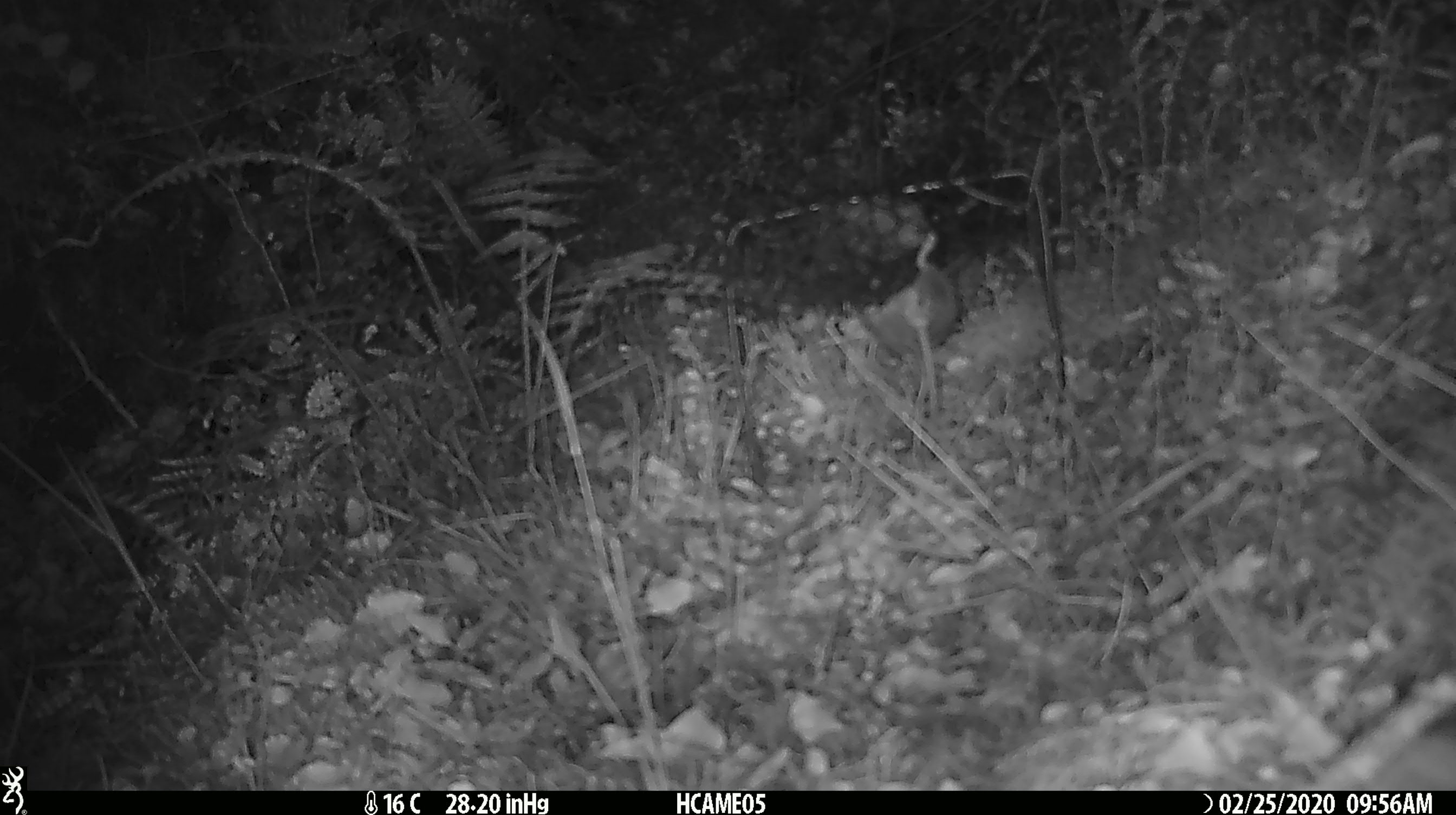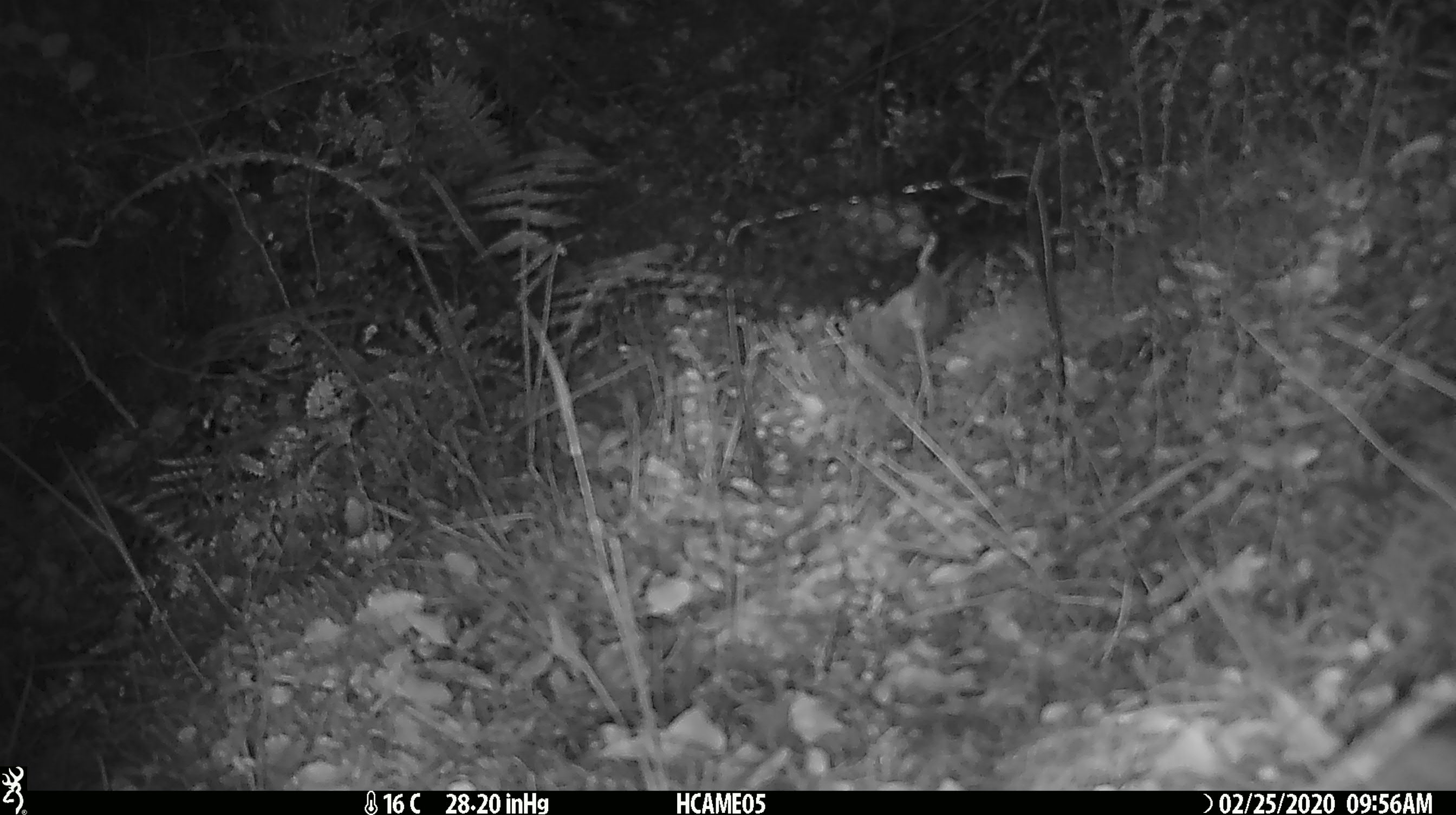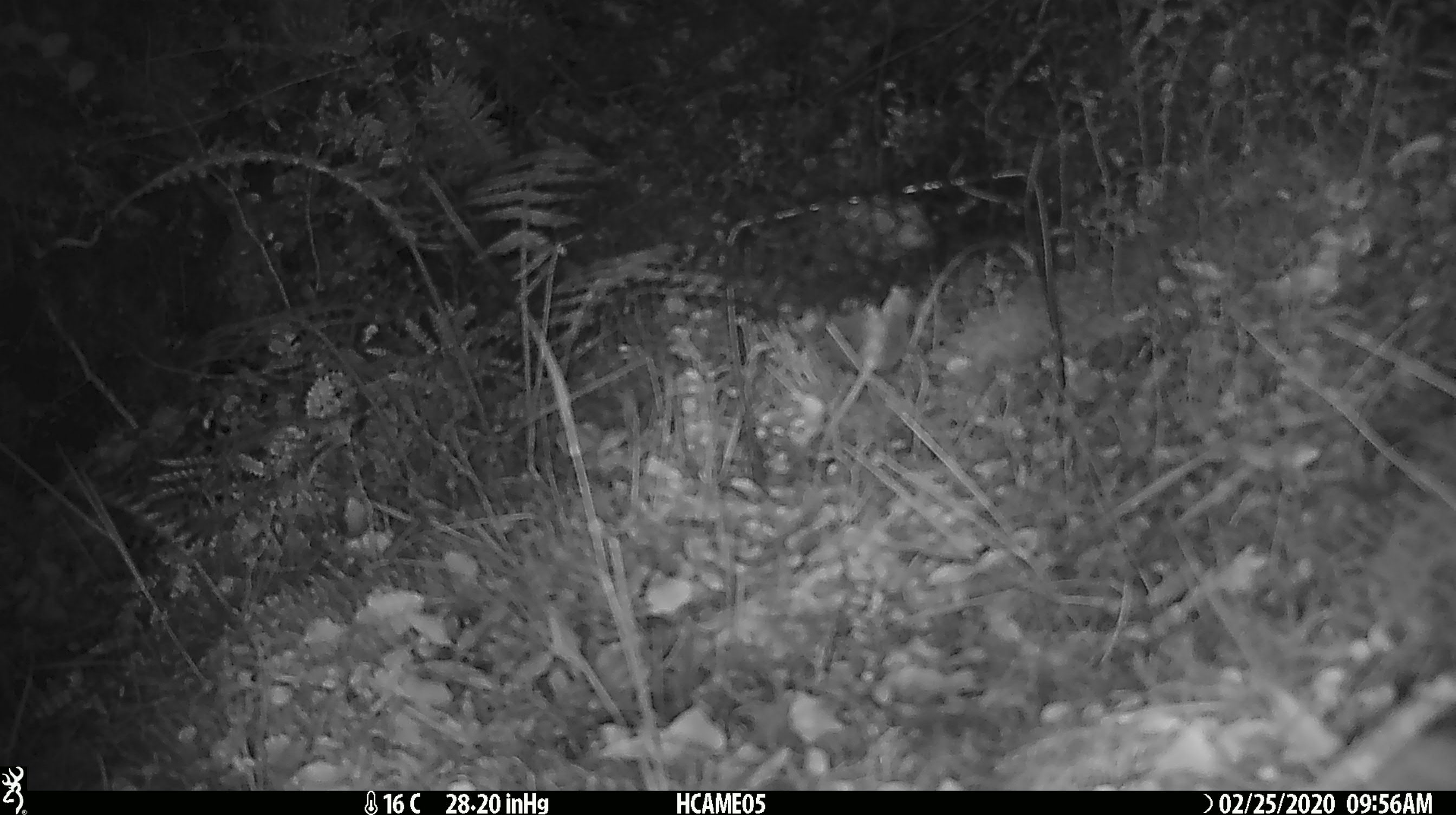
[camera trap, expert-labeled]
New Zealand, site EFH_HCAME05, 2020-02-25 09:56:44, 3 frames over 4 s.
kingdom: Animalia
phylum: Chordata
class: Mammalia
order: Rodentia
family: Muridae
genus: Mus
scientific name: Mus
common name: mouse